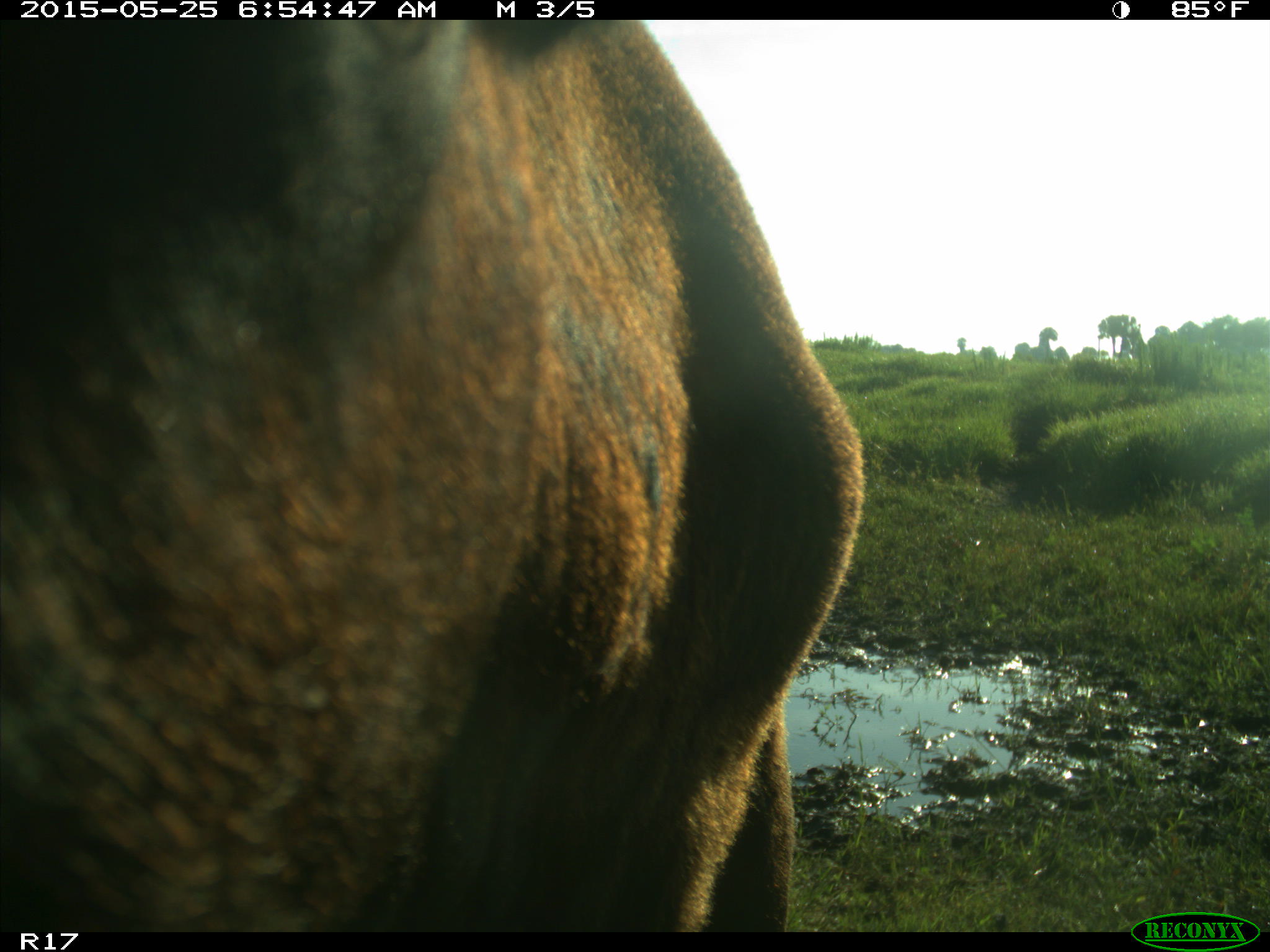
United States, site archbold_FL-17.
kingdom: Animalia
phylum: Chordata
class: Mammalia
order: Artiodactyla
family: Bovidae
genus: Bos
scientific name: Bos taurus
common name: domestic cow